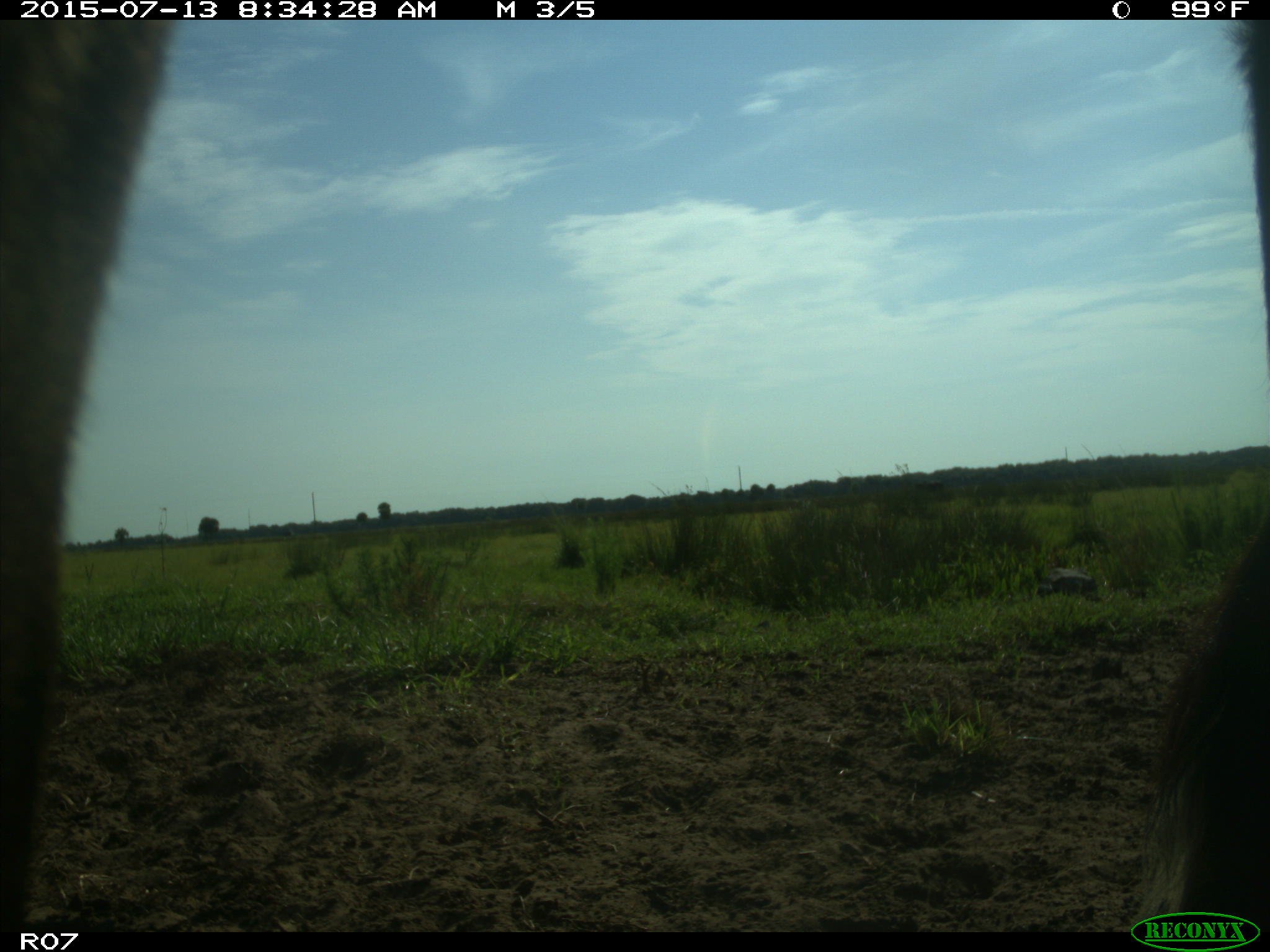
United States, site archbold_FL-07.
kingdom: Animalia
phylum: Chordata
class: Mammalia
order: Artiodactyla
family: Bovidae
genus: Bos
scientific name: Bos taurus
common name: domestic cow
Bos taurus (domestic cow).